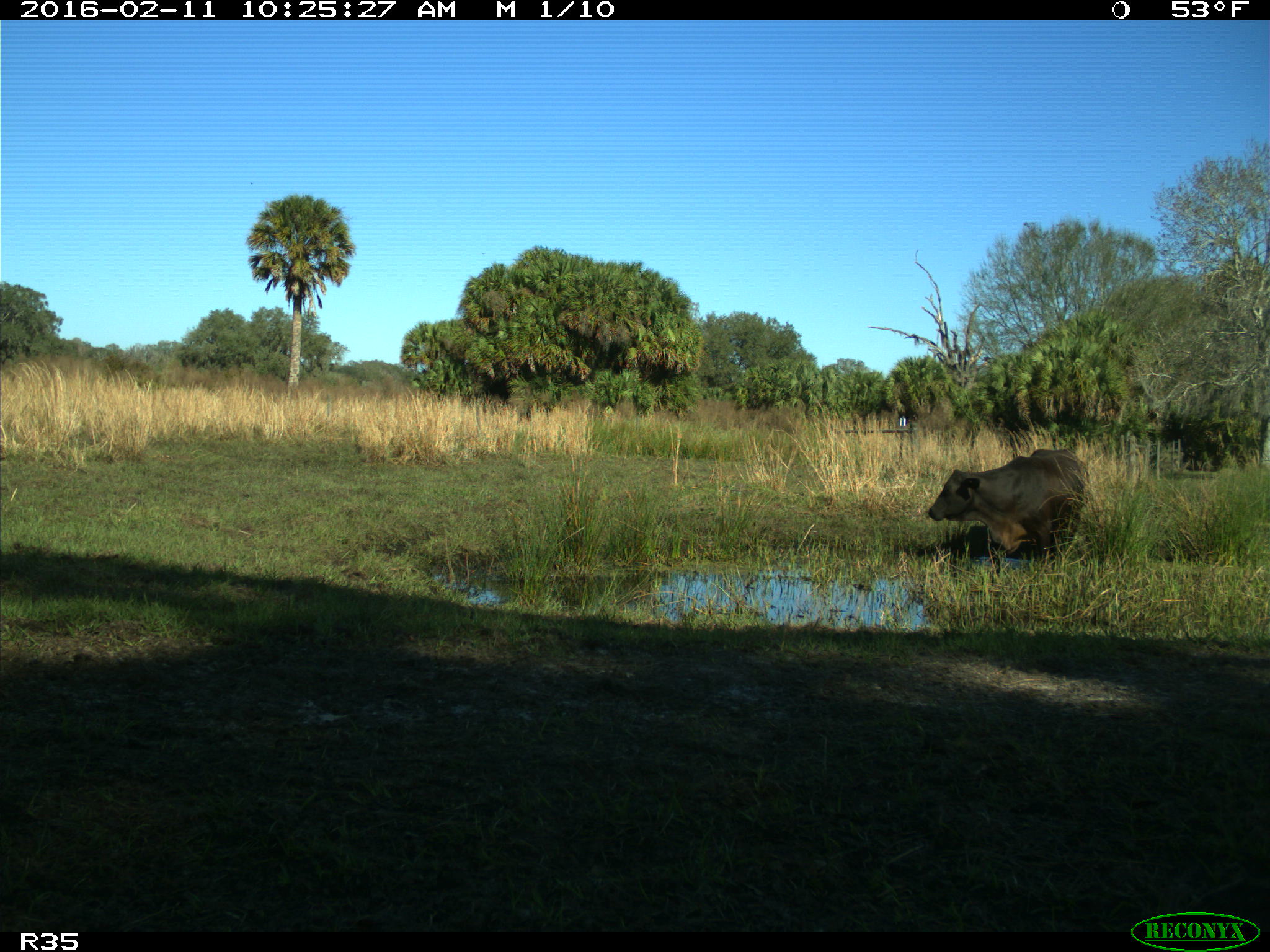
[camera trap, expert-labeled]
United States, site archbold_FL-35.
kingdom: Animalia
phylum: Chordata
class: Mammalia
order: Artiodactyla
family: Bovidae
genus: Bos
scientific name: Bos taurus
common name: domestic cow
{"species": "Bos taurus (domestic cow)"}